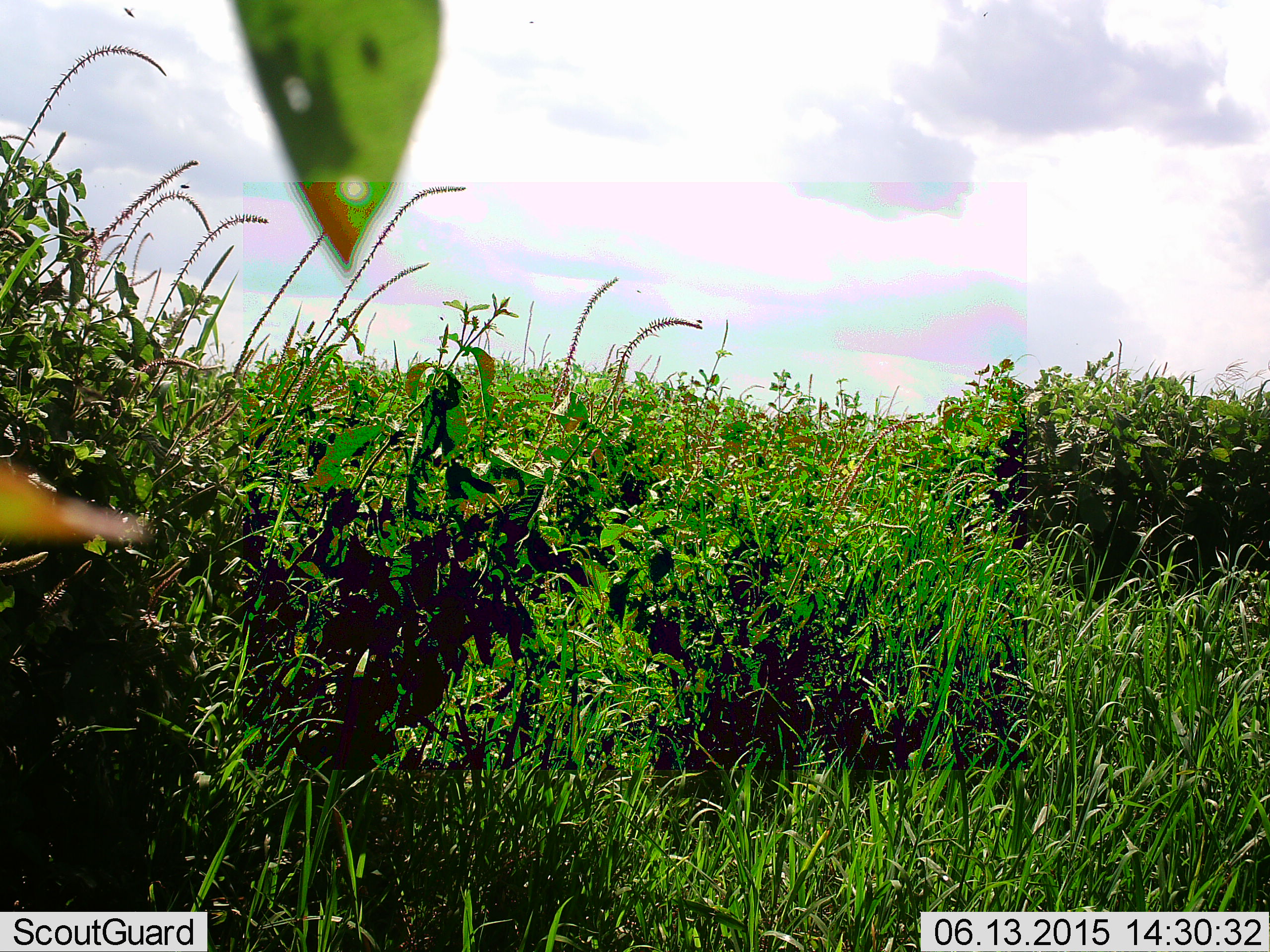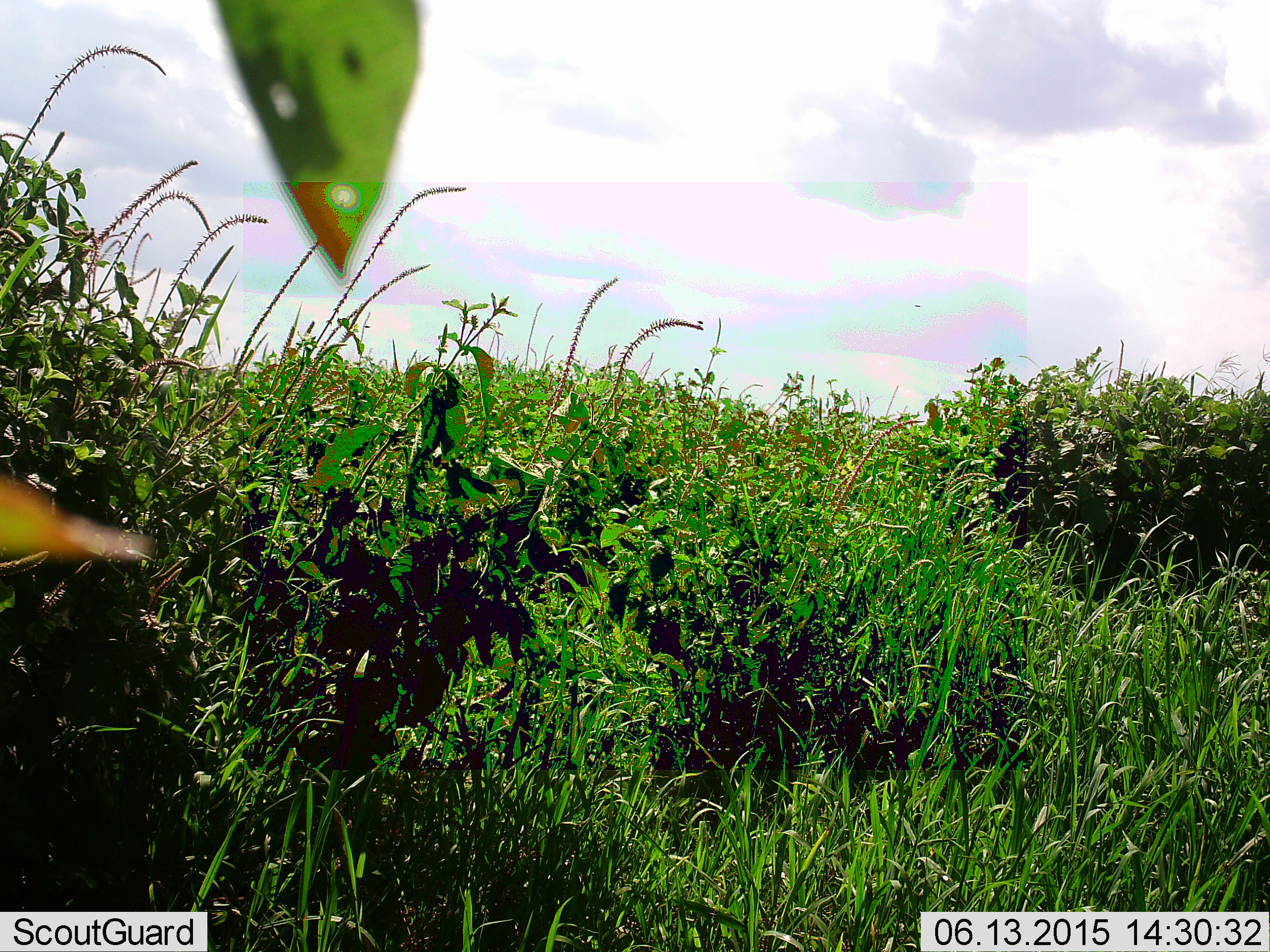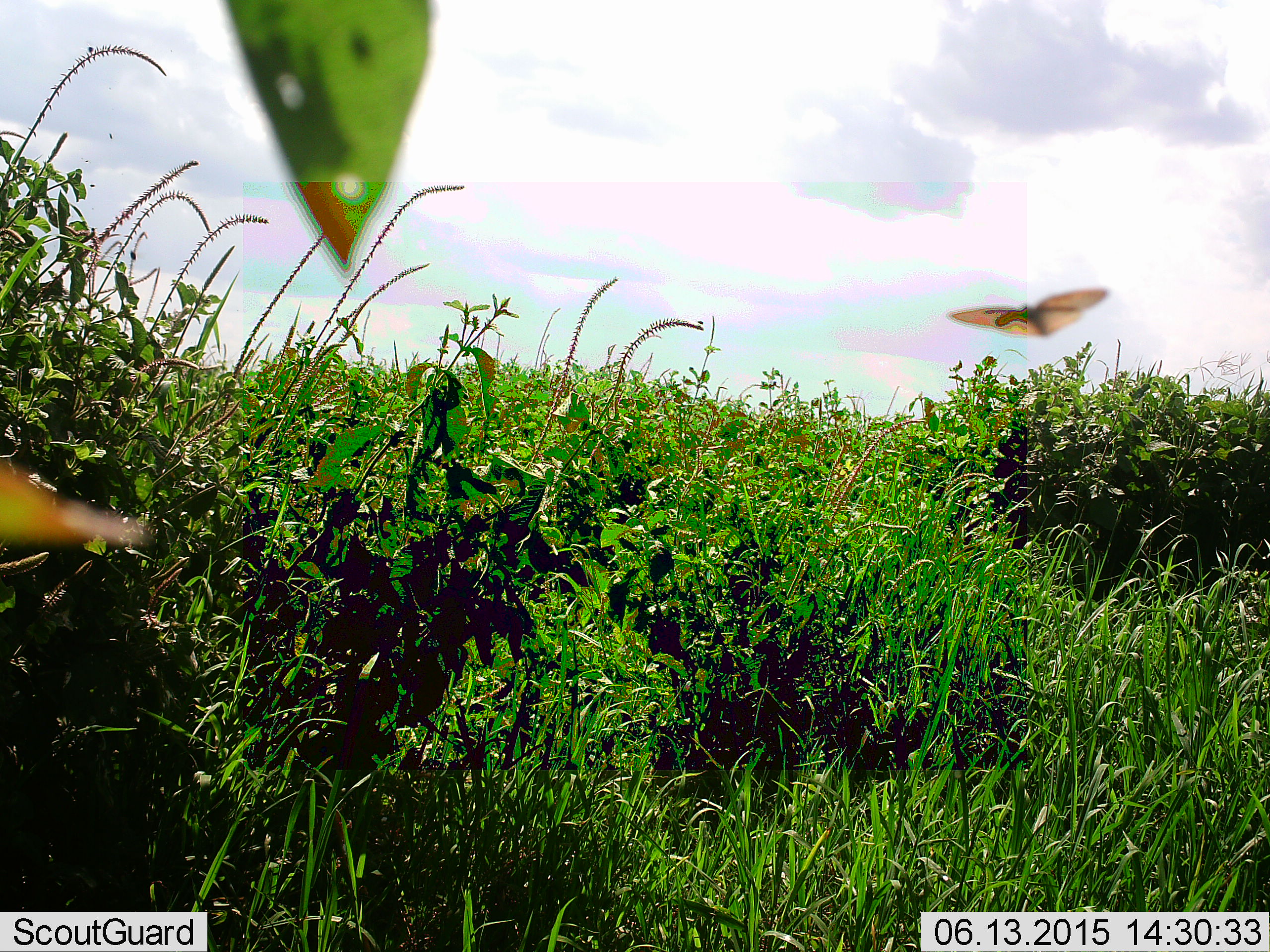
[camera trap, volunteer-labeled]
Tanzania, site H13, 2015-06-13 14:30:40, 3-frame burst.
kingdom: Animalia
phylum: Arthropoda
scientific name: Arthropoda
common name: arthropods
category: insectspider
Insectspider (arthropods) (Arthropoda), count 1. Behavior (volunteer vote fractions): standing 0%, resting 0%, moving 100%, interacting 0%. Young present (vote fraction): 0%. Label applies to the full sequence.